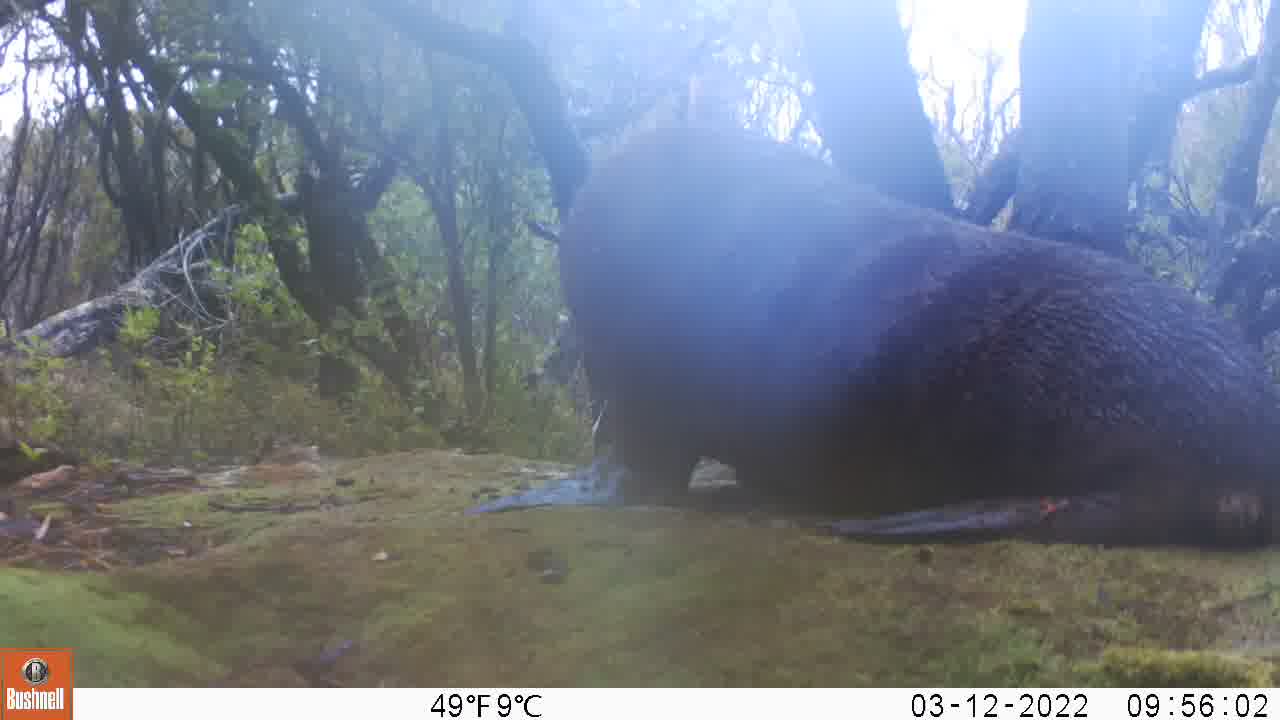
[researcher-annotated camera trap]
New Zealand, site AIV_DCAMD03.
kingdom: Animalia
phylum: Chordata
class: Mammalia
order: Carnivora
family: Otariidae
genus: Phocarctos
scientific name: Phocarctos hookeri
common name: new zealand sea lion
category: sealion